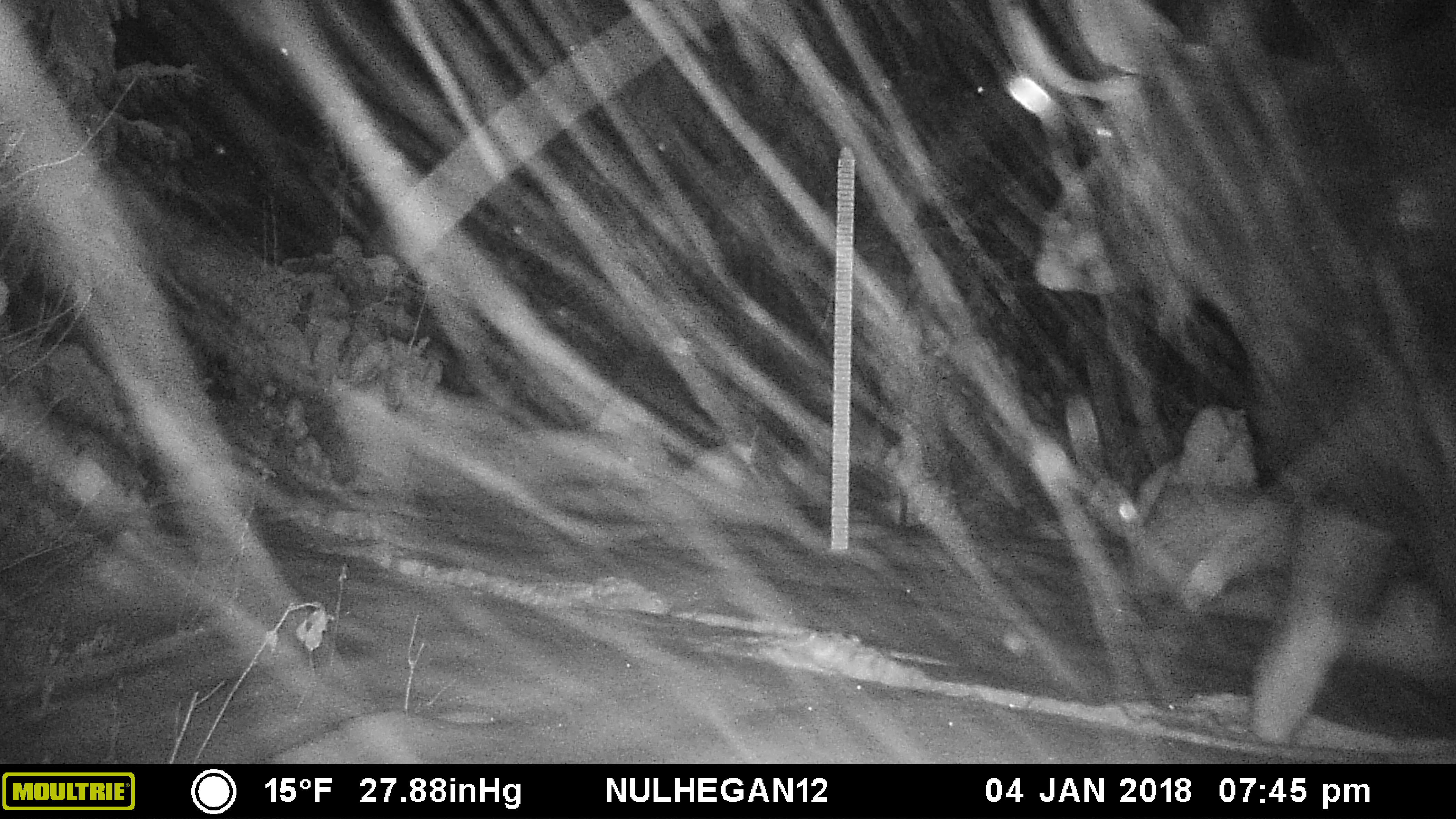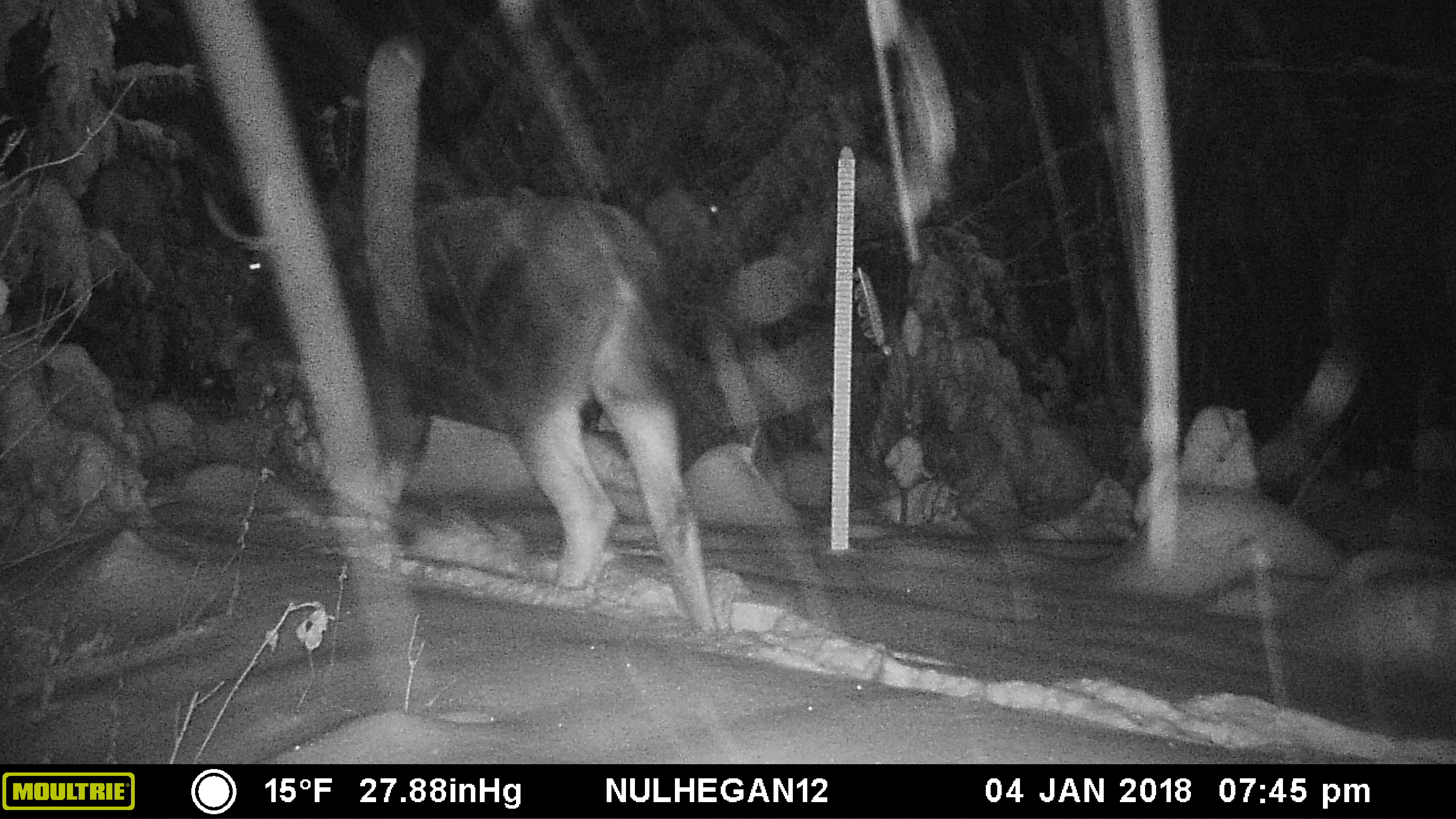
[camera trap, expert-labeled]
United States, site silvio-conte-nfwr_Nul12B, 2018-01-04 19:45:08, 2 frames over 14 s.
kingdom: Animalia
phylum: Chordata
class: Mammalia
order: Artiodactyla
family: Cervidae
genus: Alces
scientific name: Alces alces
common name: moose